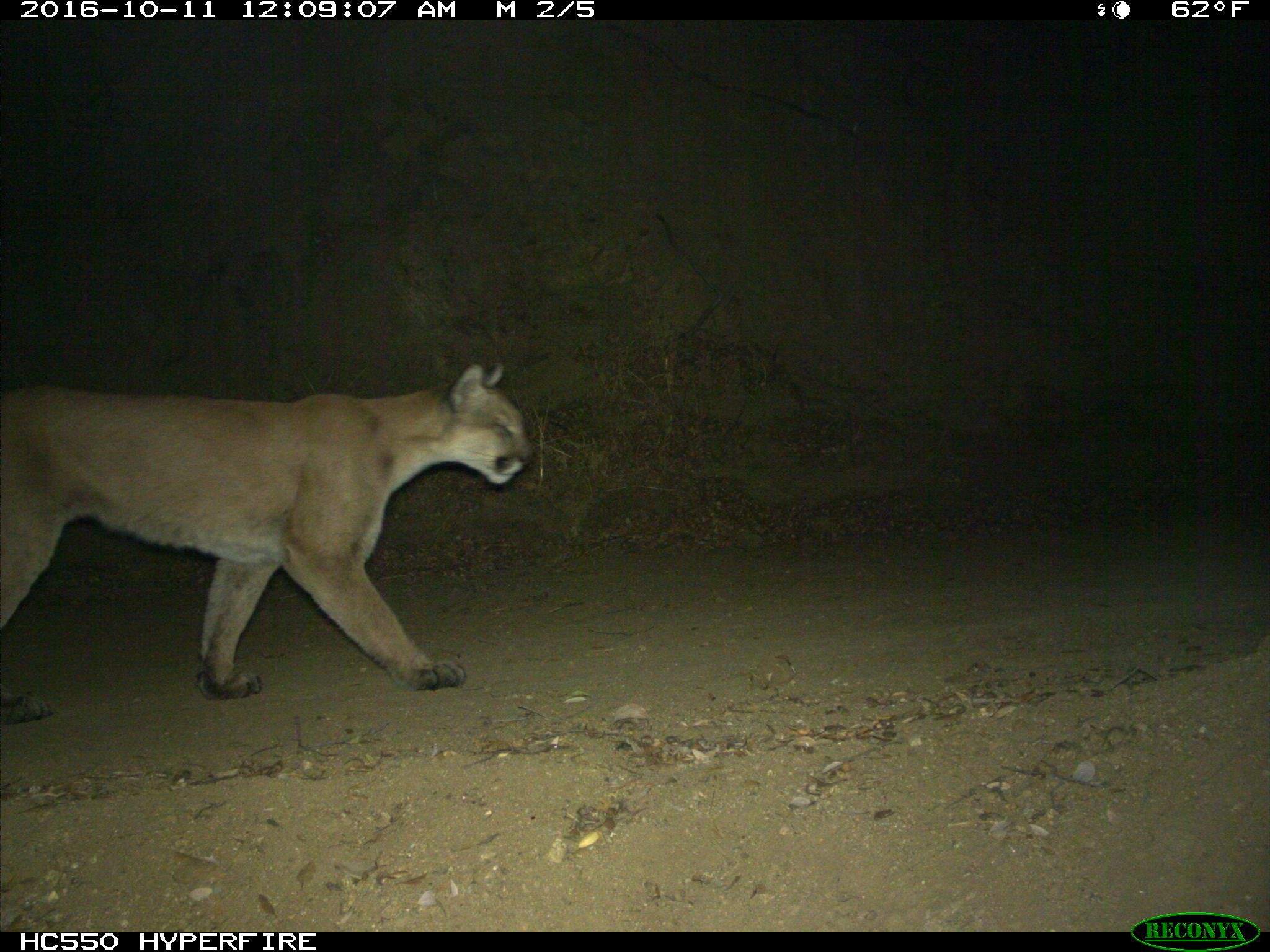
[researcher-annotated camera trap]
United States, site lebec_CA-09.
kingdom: Animalia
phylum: Chordata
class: Mammalia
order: Carnivora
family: Felidae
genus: Puma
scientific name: Puma concolor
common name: mountain lion